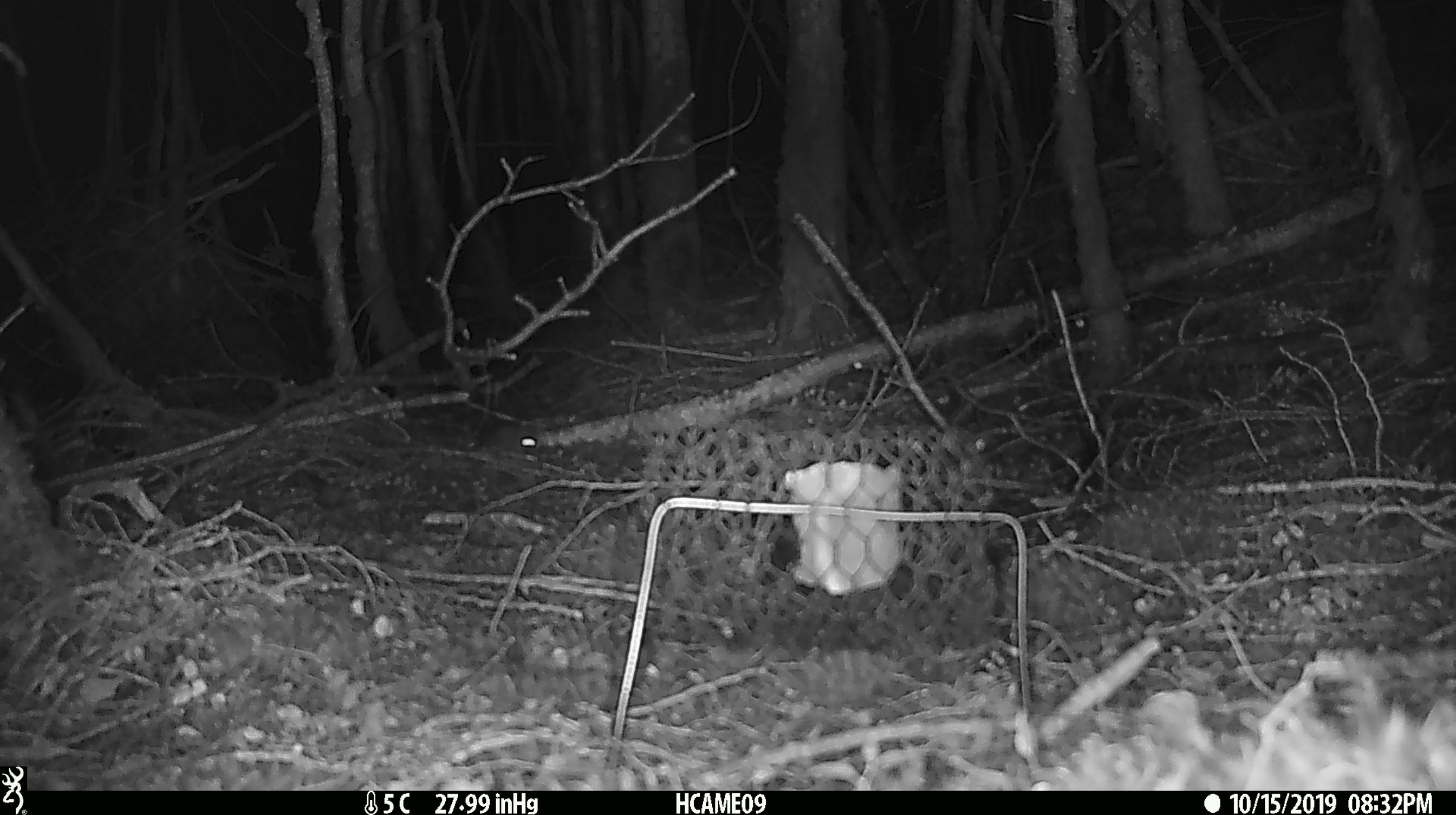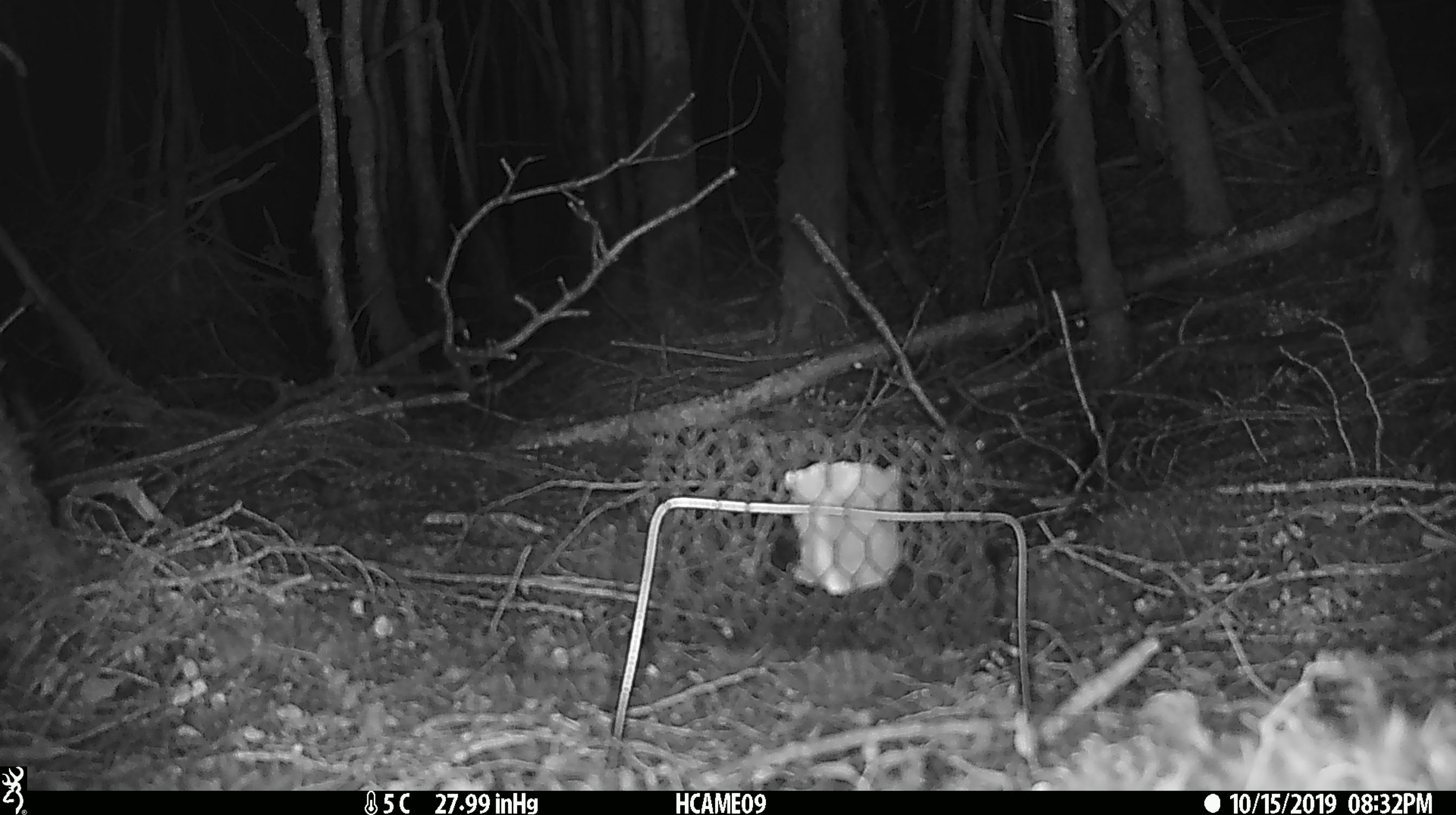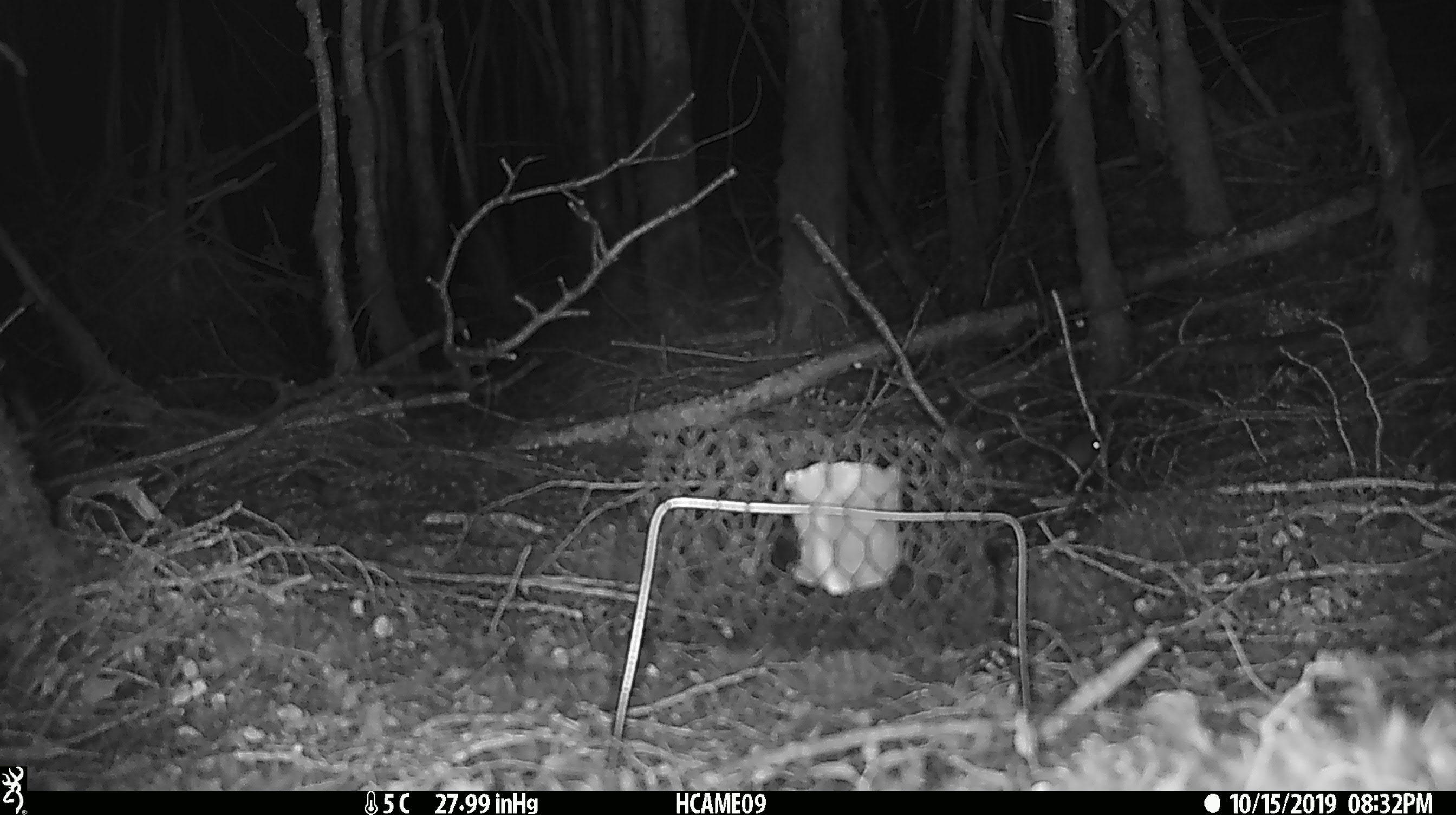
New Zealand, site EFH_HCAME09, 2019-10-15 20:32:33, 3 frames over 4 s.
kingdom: Animalia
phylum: Chordata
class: Mammalia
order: Rodentia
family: Muridae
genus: Mus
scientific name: Mus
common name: mouse